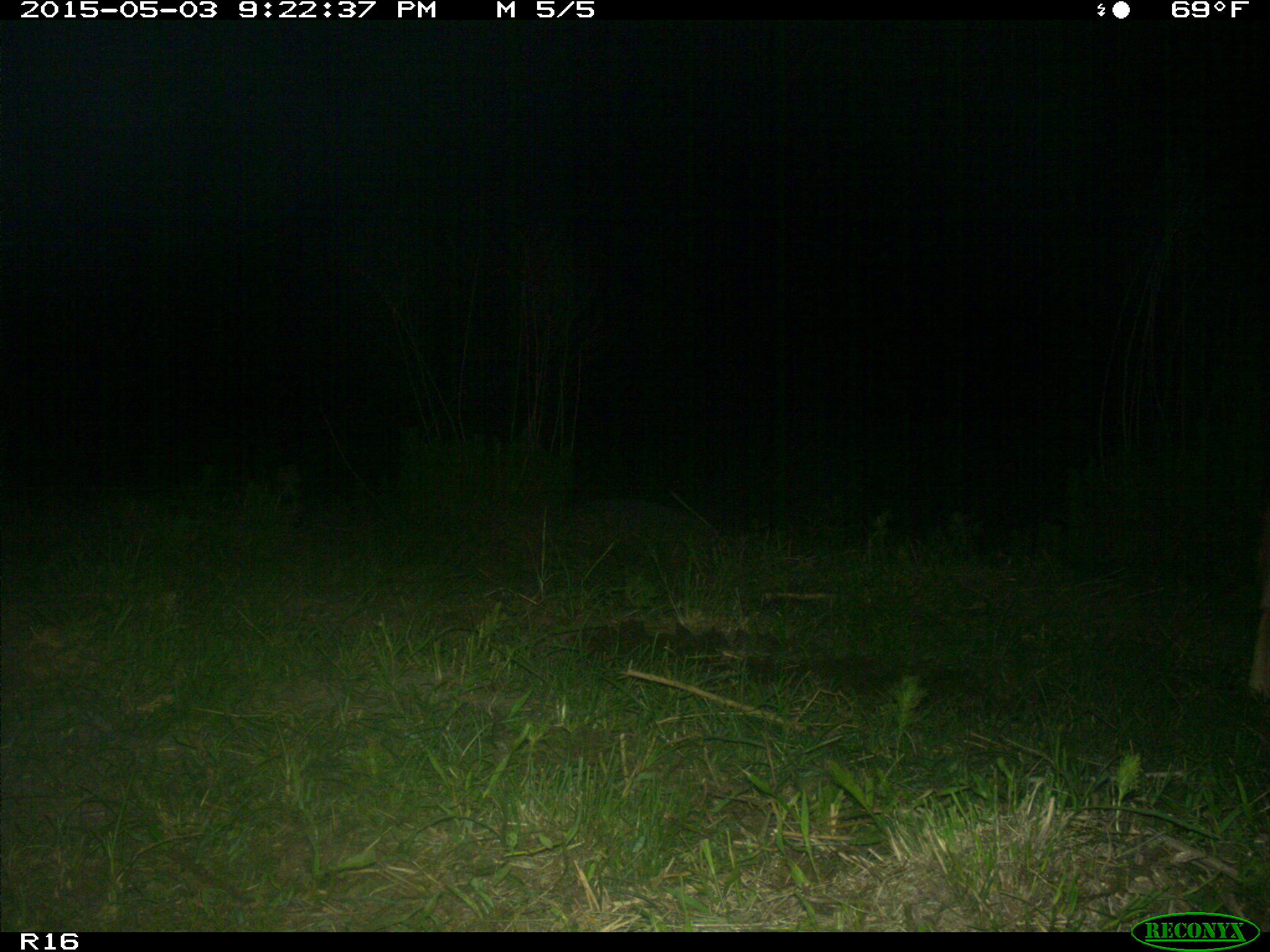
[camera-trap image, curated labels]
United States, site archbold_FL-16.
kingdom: Animalia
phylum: Chordata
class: Mammalia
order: Artiodactyla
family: Bovidae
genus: Bos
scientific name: Bos taurus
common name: domestic cow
Bos taurus (domestic cow).